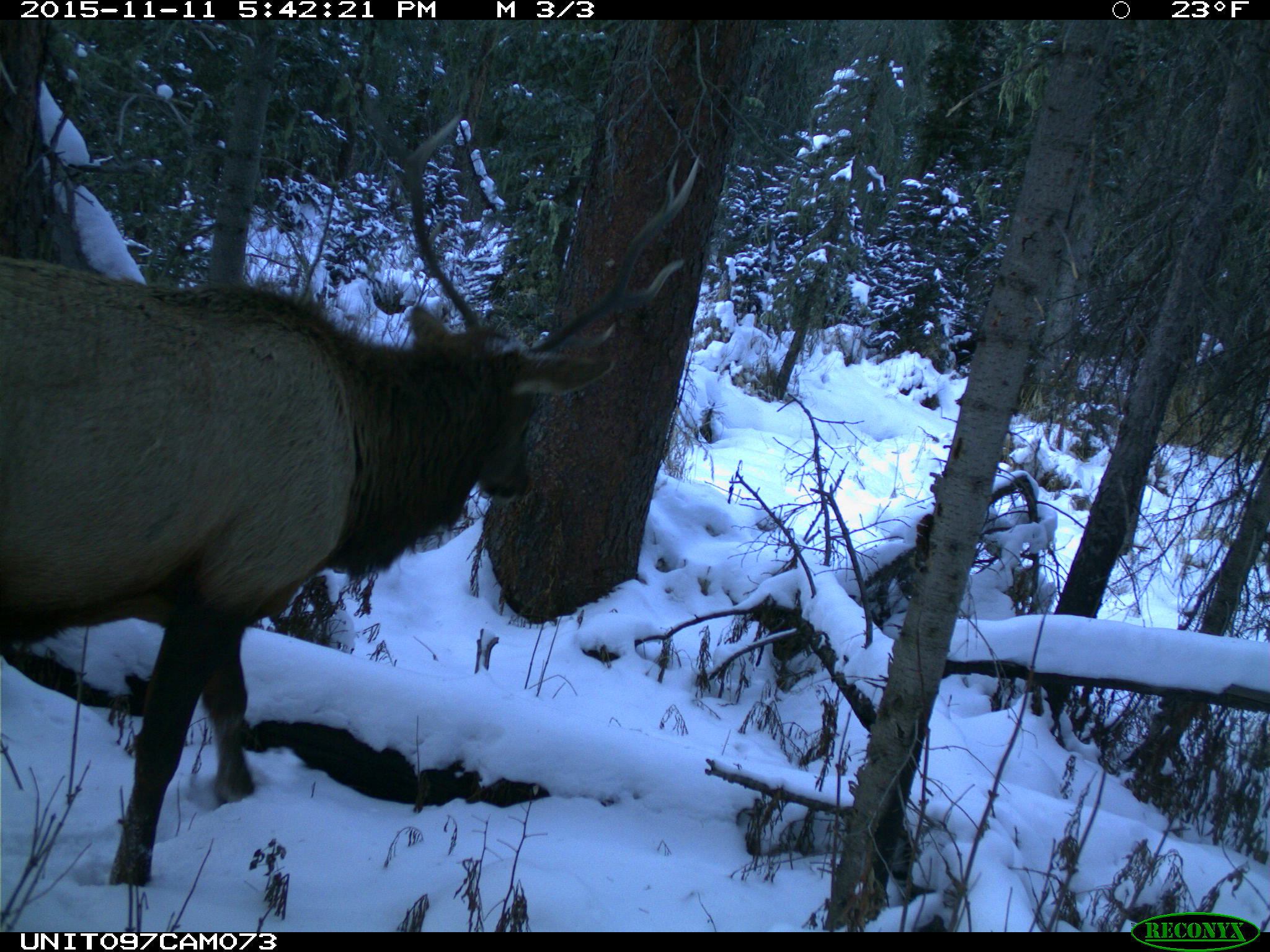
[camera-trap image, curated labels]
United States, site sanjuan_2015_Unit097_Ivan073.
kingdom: Animalia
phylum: Chordata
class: Mammalia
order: Artiodactyla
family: Cervidae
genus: Cervus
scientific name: Cervus elaphus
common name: red deer